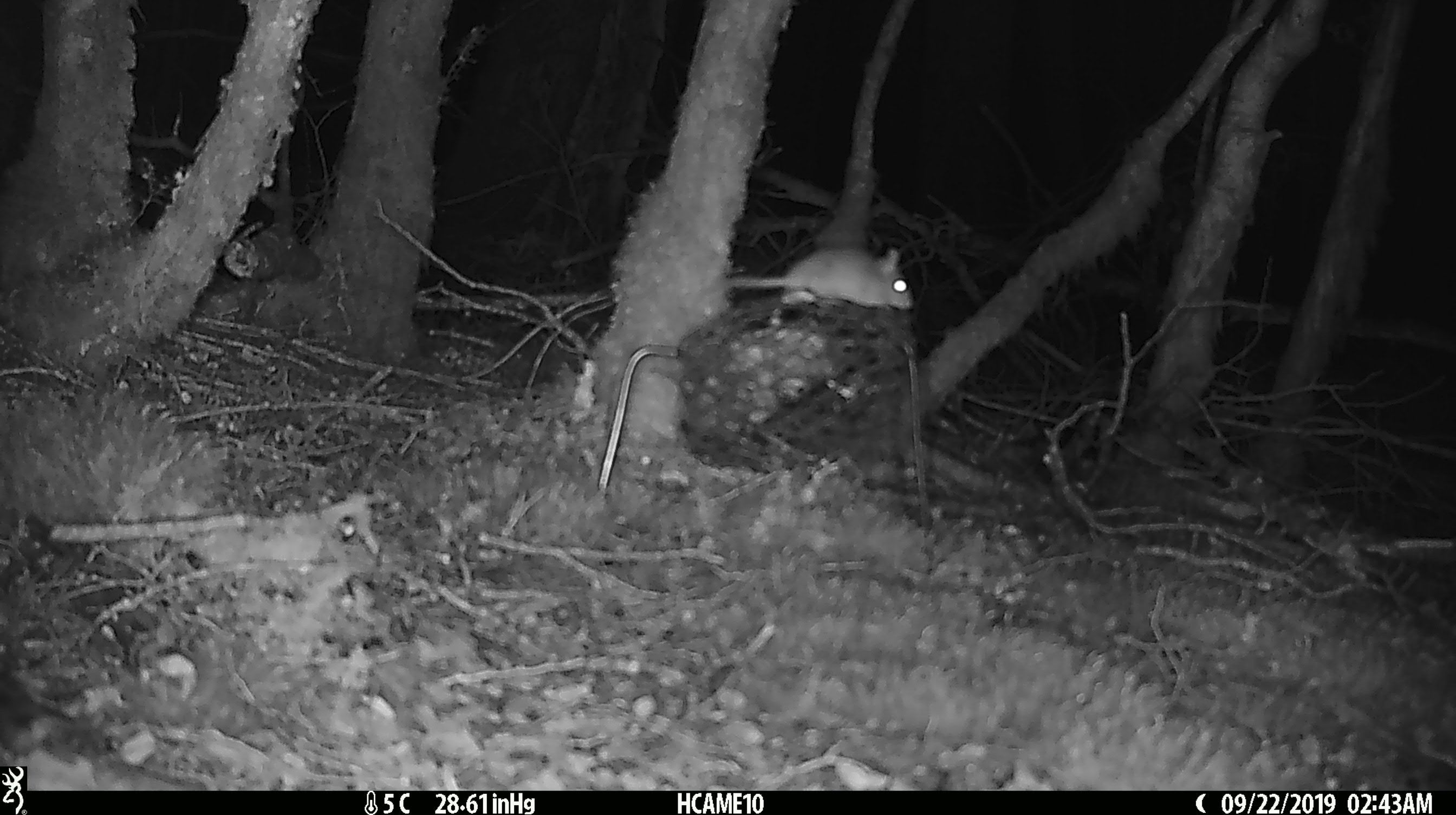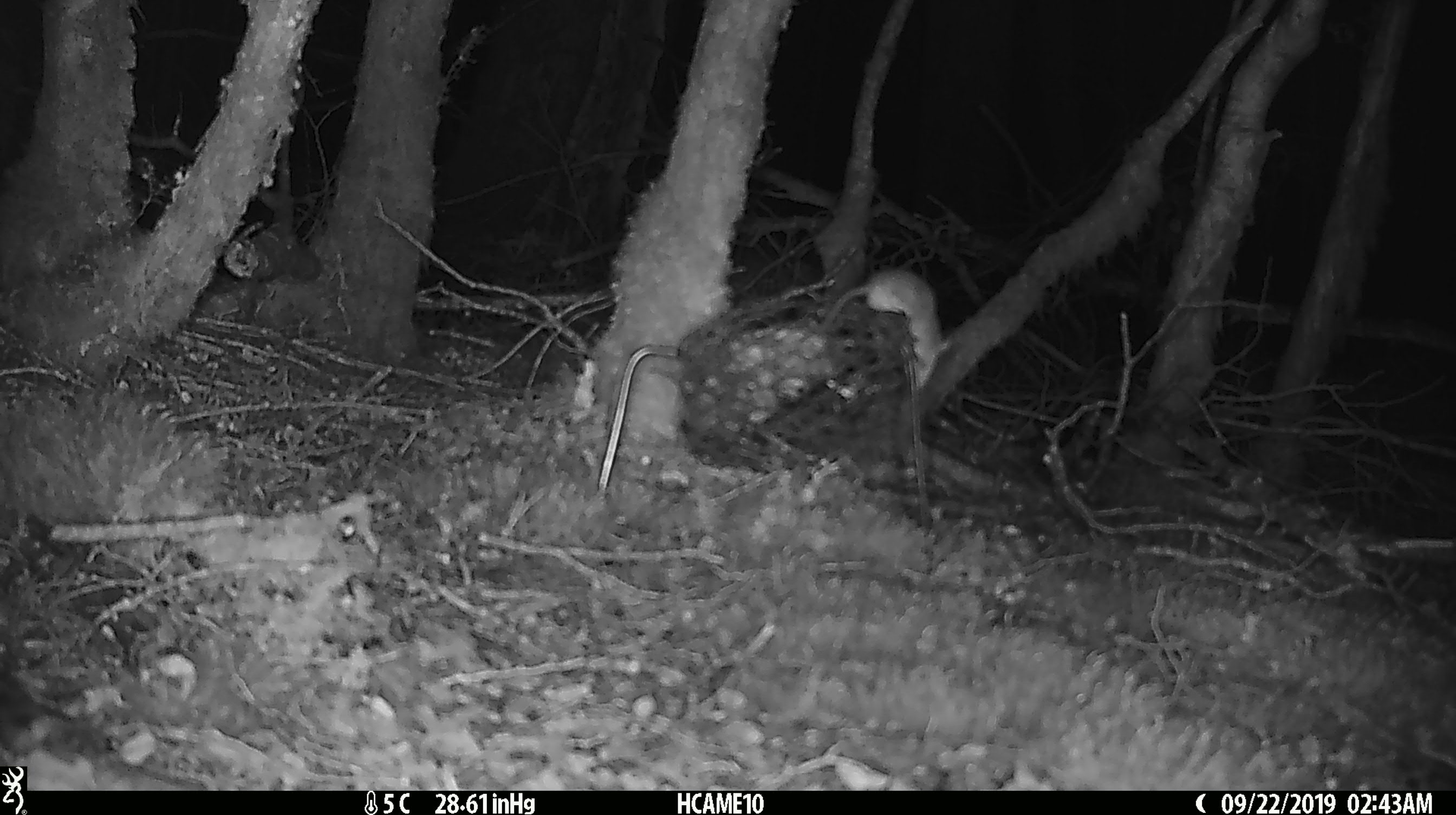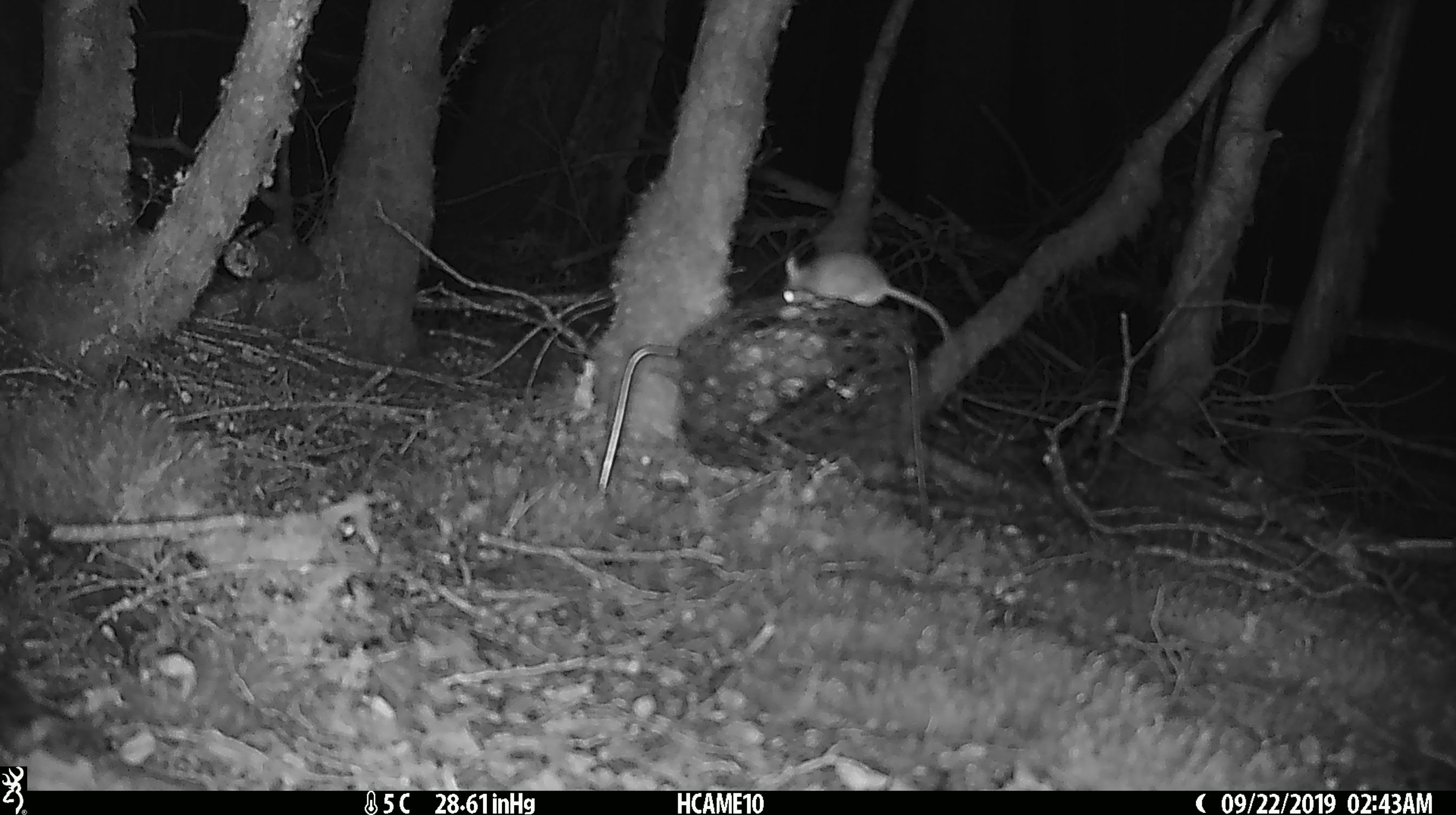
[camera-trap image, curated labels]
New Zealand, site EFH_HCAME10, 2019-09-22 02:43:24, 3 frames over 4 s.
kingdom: Animalia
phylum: Chordata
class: Mammalia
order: Rodentia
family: Muridae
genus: Mus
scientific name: Mus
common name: mouse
Mouse (Mus).